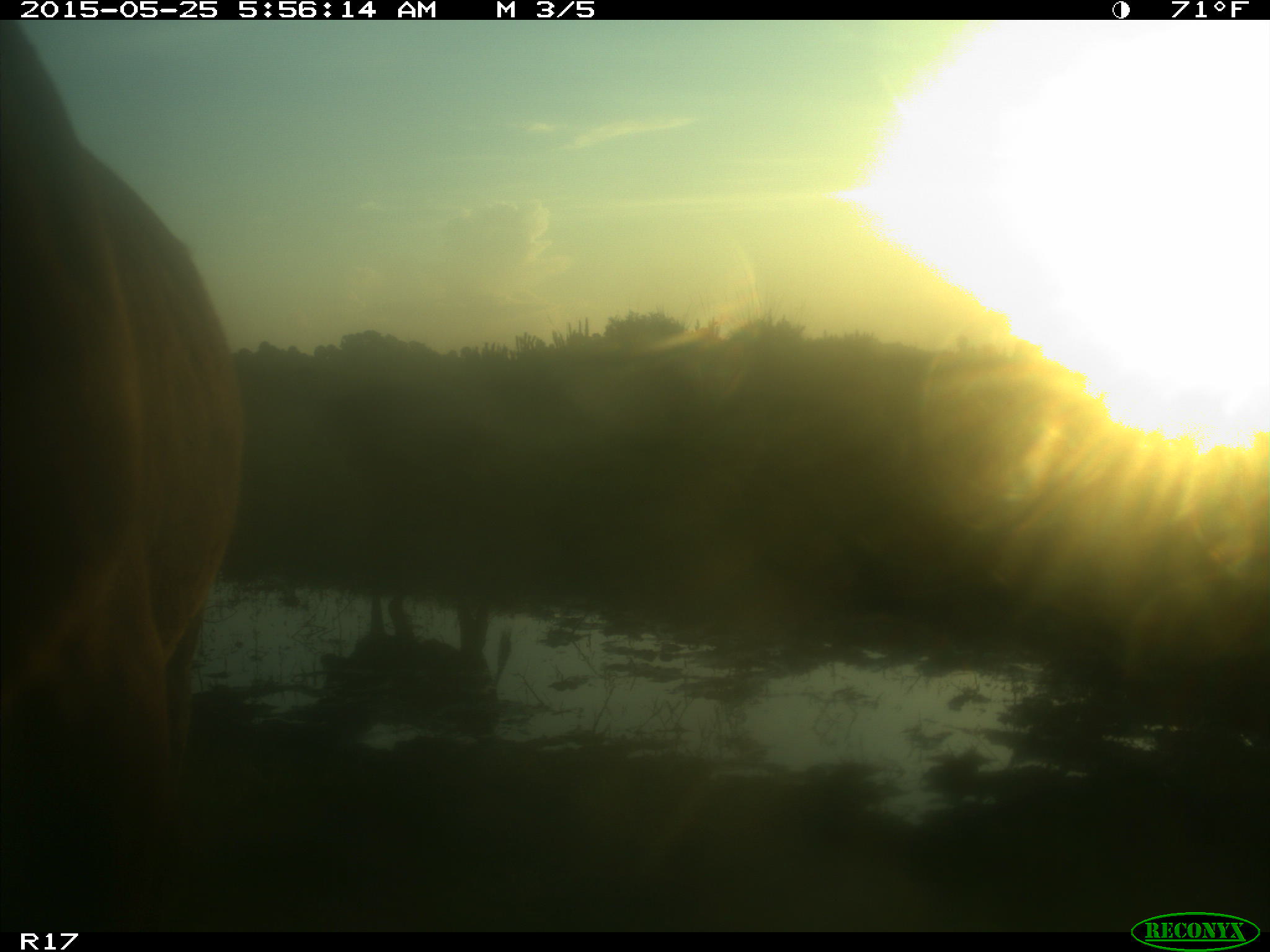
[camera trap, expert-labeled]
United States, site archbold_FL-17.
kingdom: Animalia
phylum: Chordata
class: Mammalia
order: Artiodactyla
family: Bovidae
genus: Bos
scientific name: Bos taurus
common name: domestic cow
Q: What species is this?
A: Bos taurus (domestic cow).